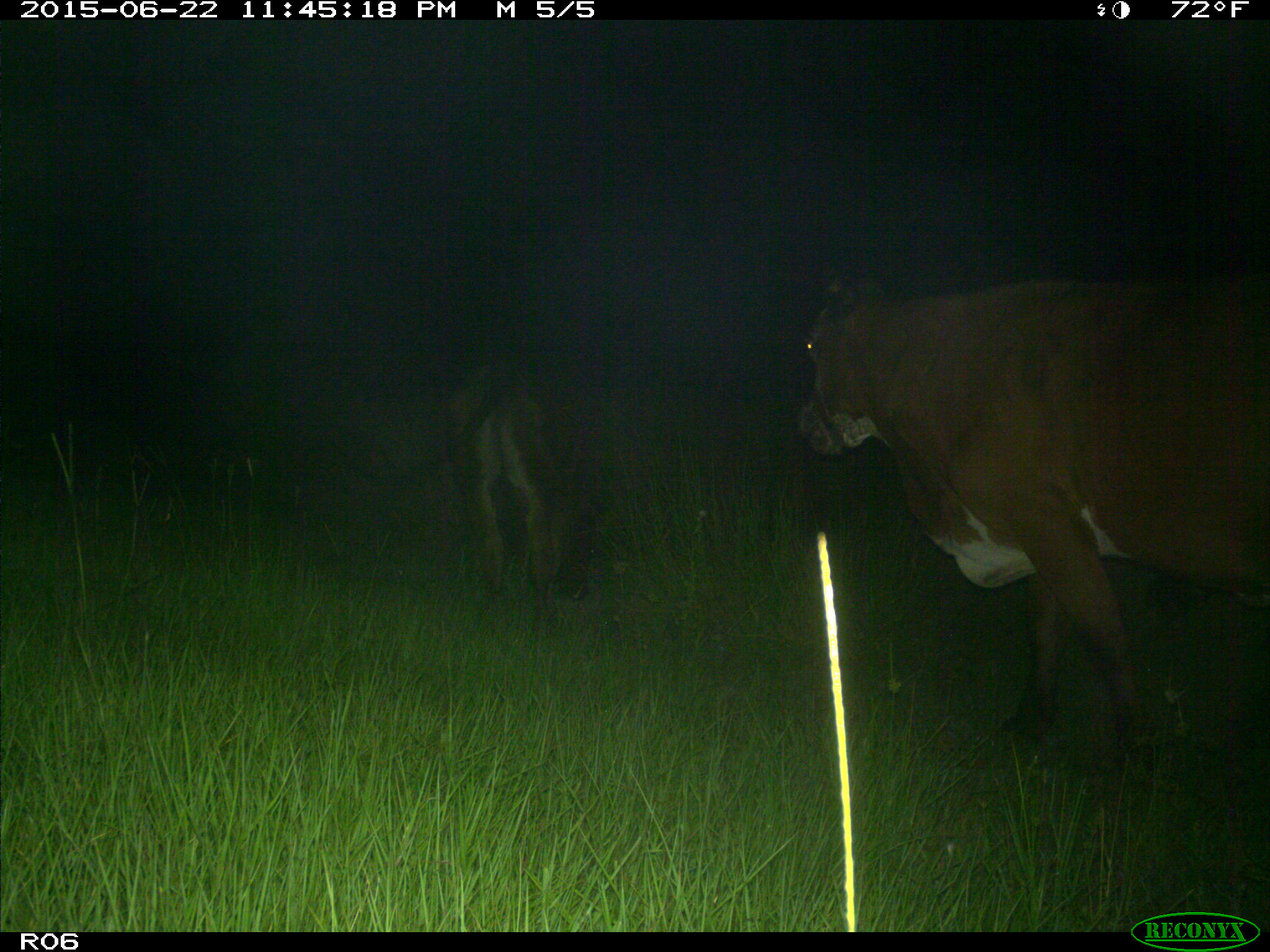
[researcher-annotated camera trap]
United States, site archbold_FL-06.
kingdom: Animalia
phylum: Chordata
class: Mammalia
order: Artiodactyla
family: Bovidae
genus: Bos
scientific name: Bos taurus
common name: domestic cow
Bos taurus (domestic cow).